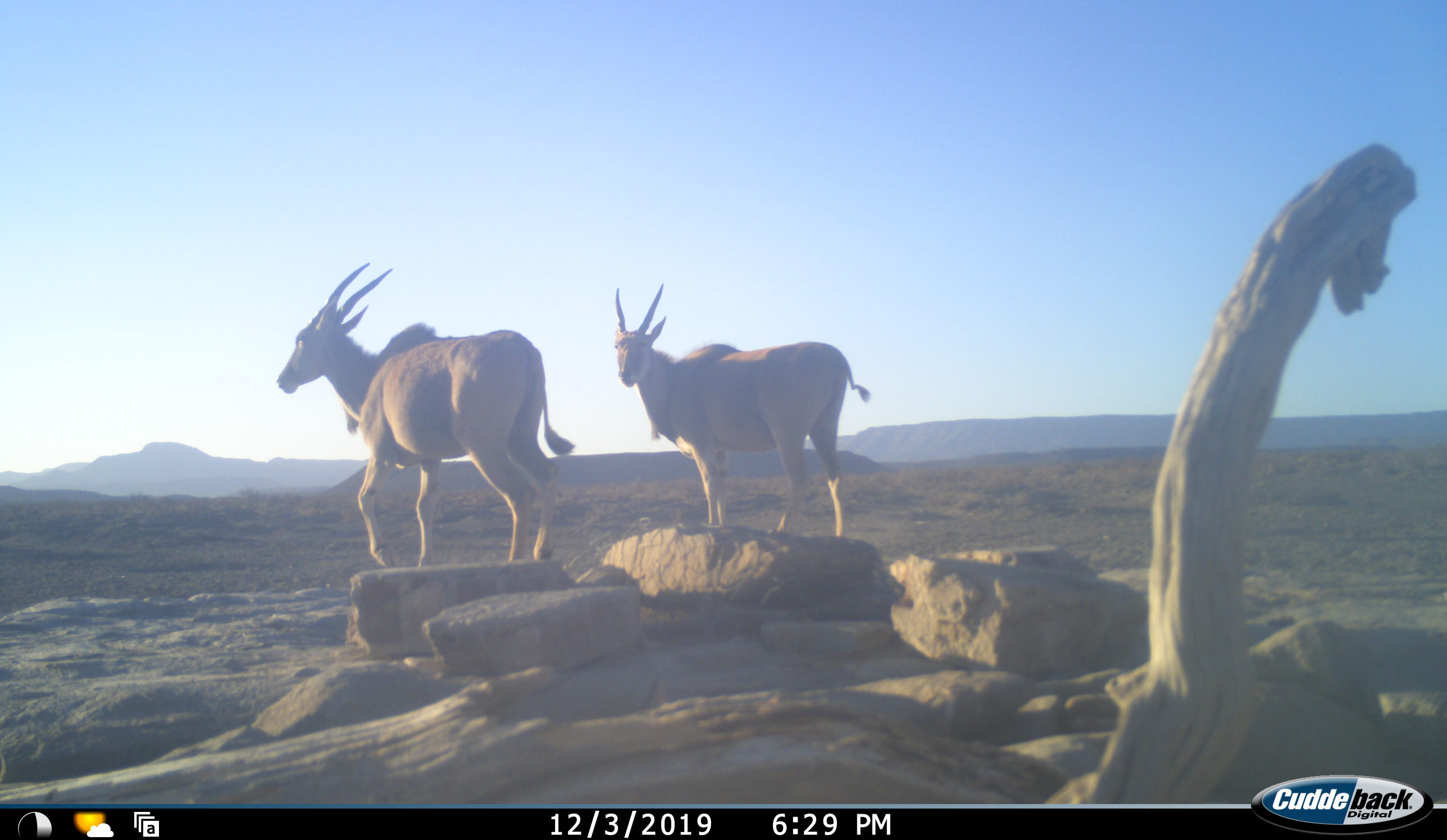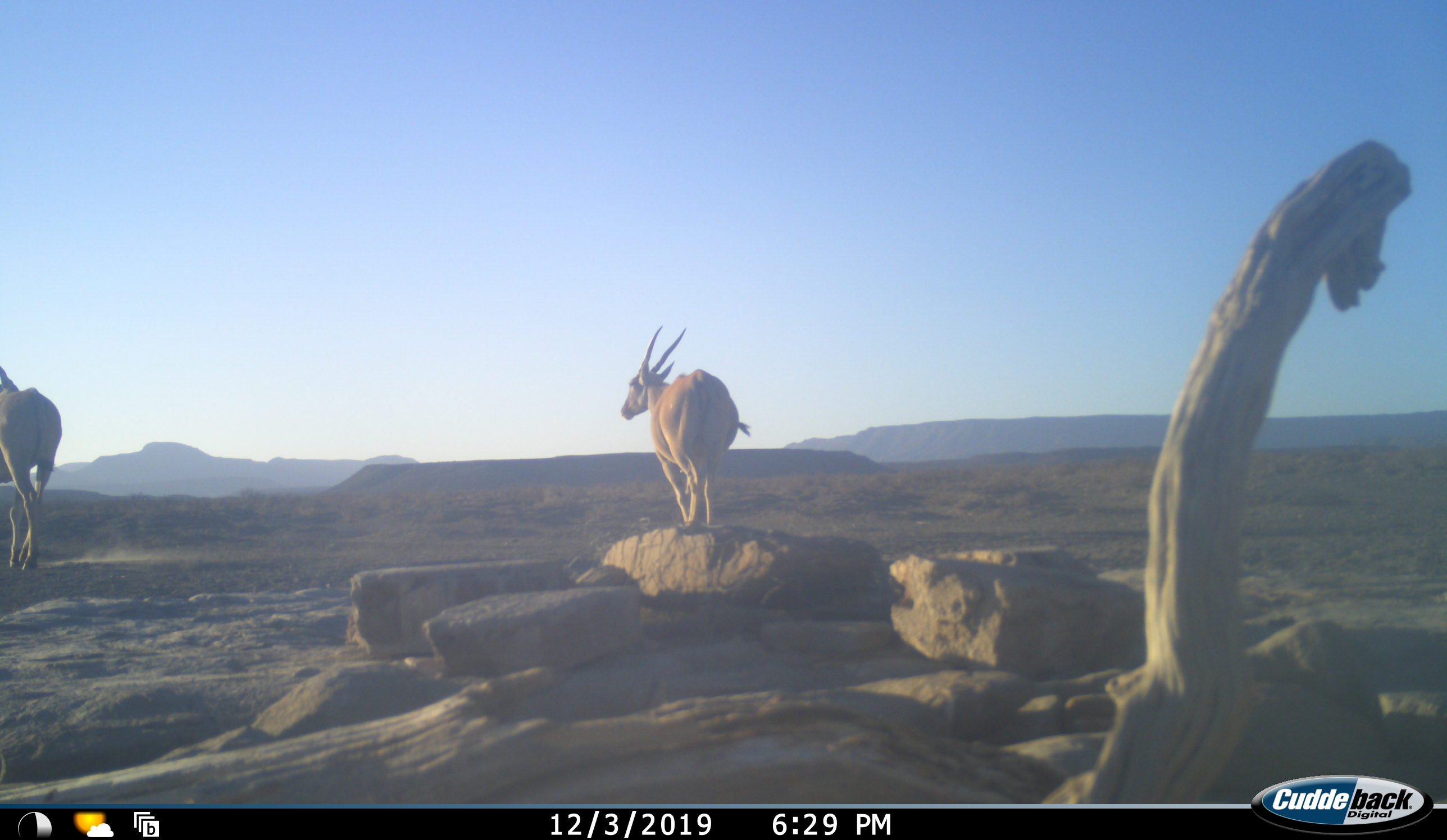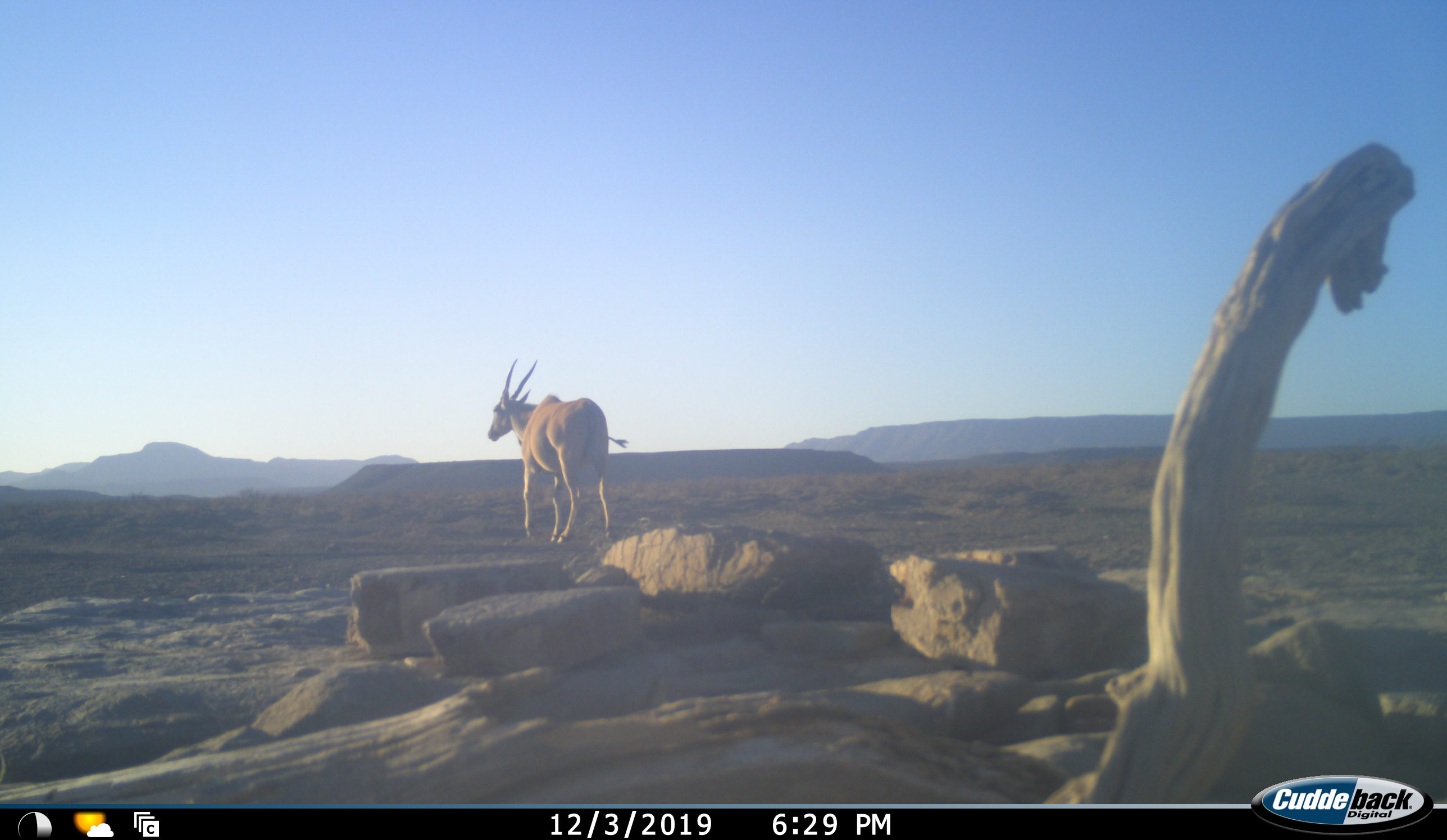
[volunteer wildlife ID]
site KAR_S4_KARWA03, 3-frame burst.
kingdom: Animalia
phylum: Chordata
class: Mammalia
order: Artiodactyla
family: Bovidae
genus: Tragelaphus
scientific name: Tragelaphus oryx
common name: eland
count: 2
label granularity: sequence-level